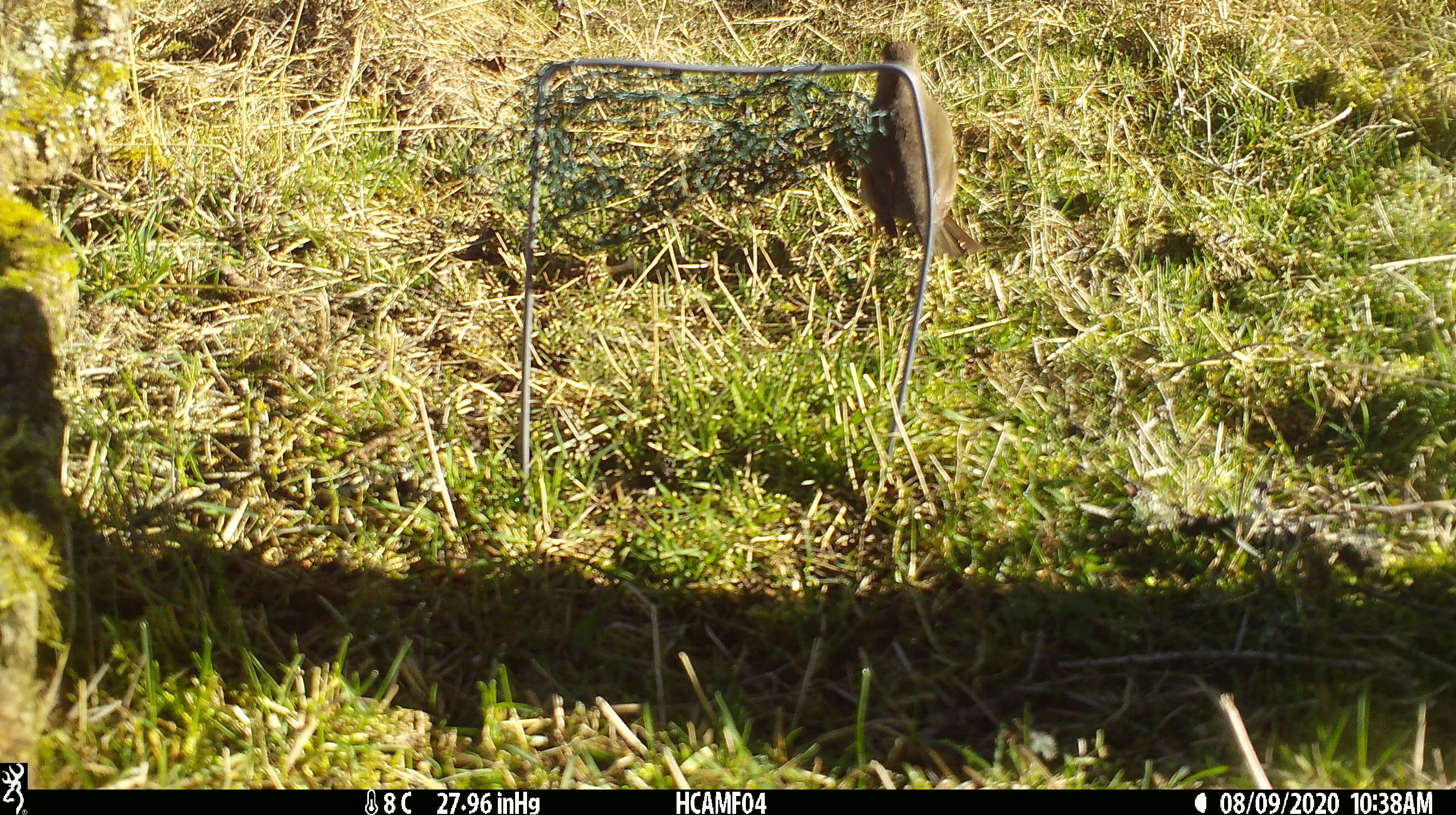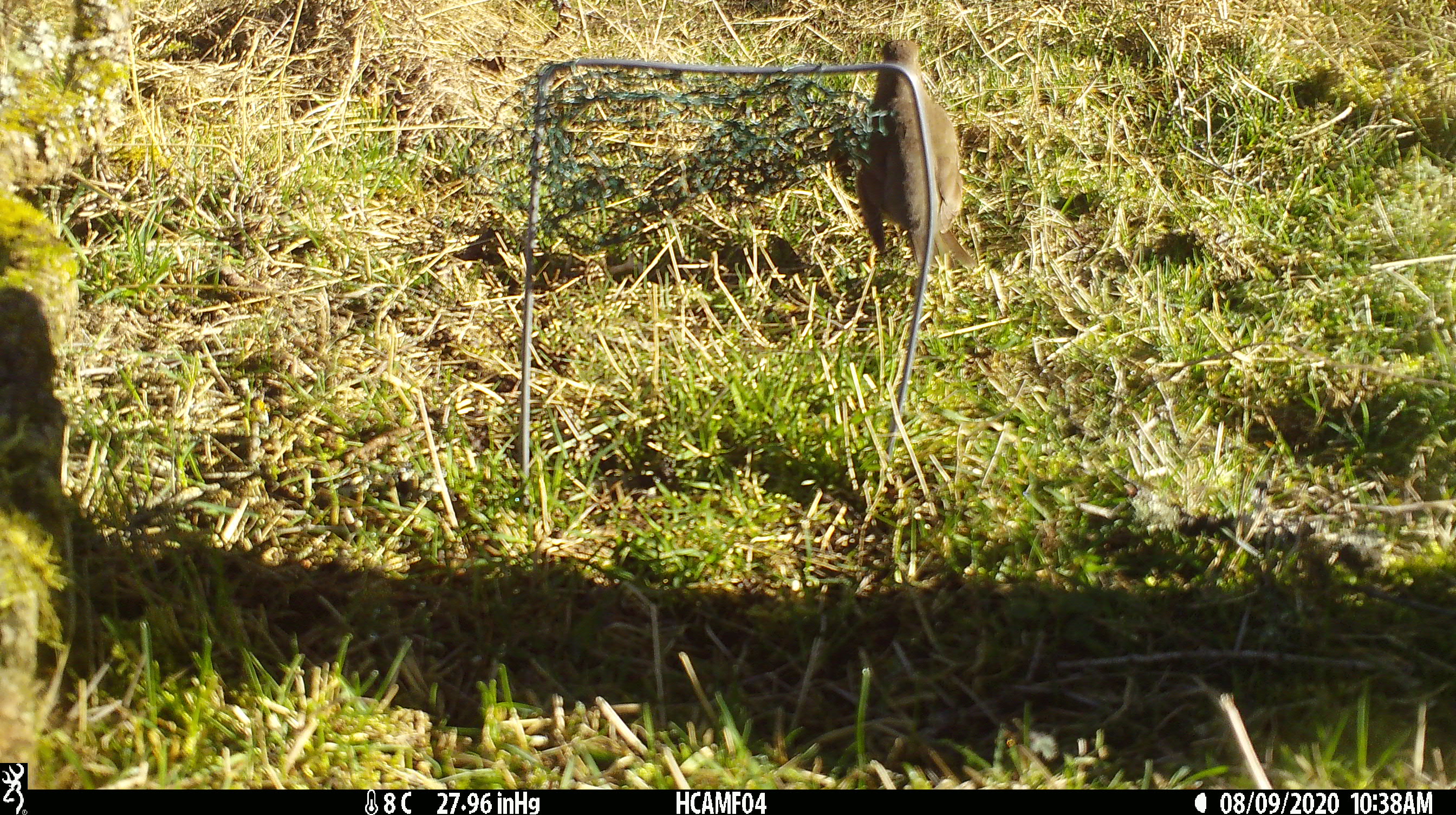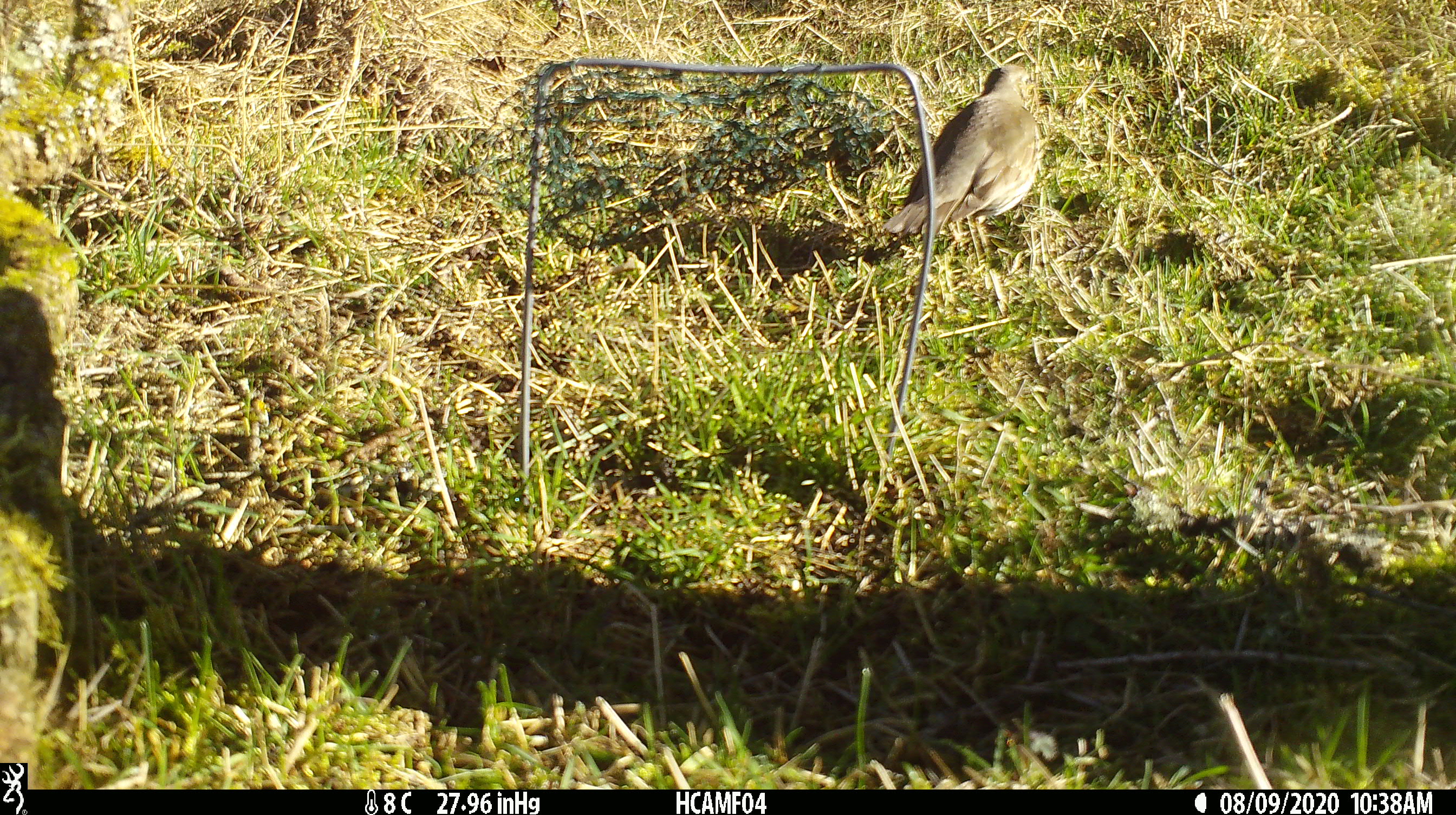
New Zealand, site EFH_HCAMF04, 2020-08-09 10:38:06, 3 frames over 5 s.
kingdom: Animalia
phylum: Chordata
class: Aves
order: Passeriformes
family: Turdidae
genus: Turdus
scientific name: Turdus philomelos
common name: song thrush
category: thrush